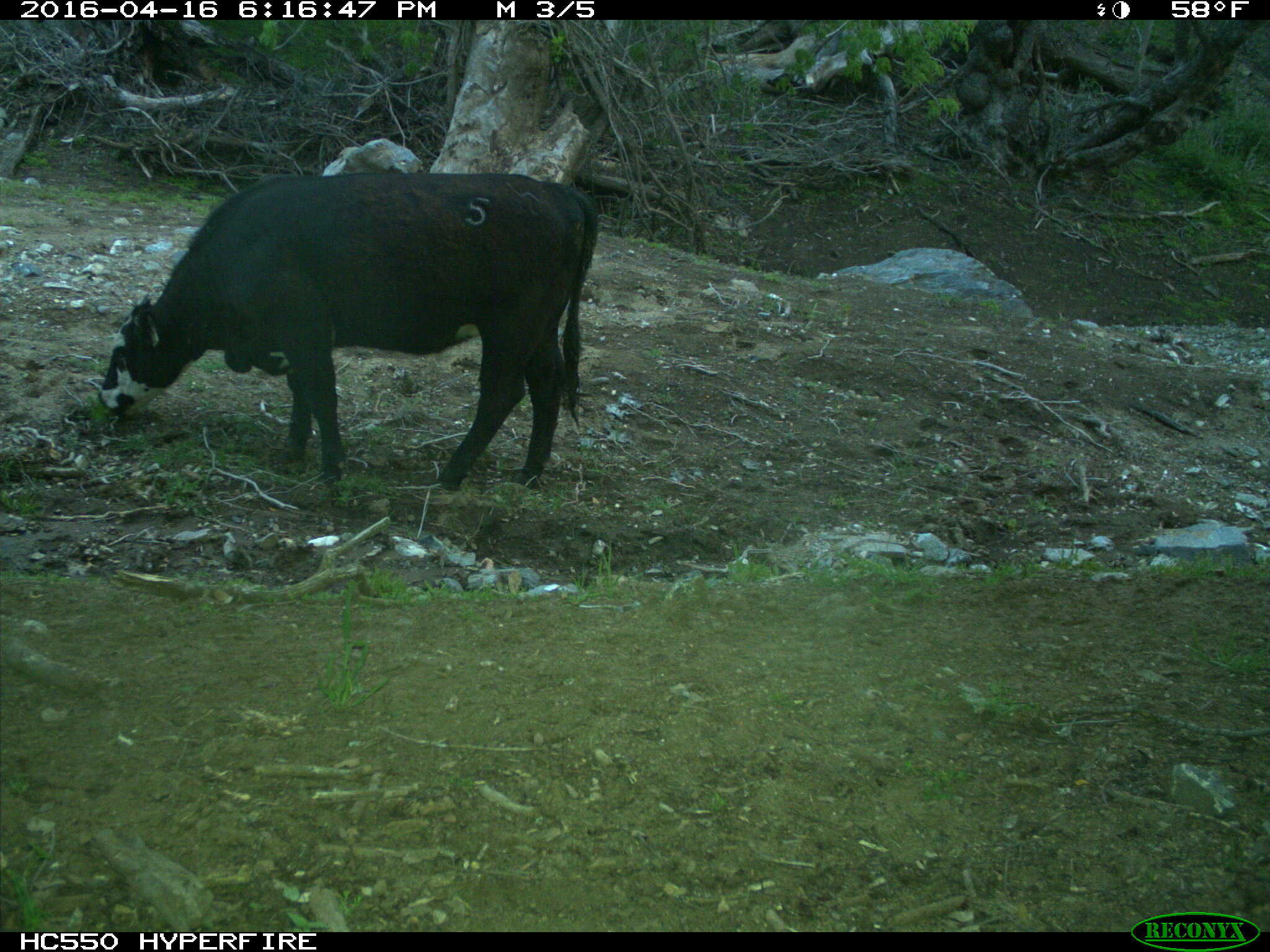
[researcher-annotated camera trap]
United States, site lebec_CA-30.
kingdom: Animalia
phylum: Chordata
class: Mammalia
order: Artiodactyla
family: Bovidae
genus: Bos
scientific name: Bos taurus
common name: domestic cow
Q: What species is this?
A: Bos taurus (domestic cow).